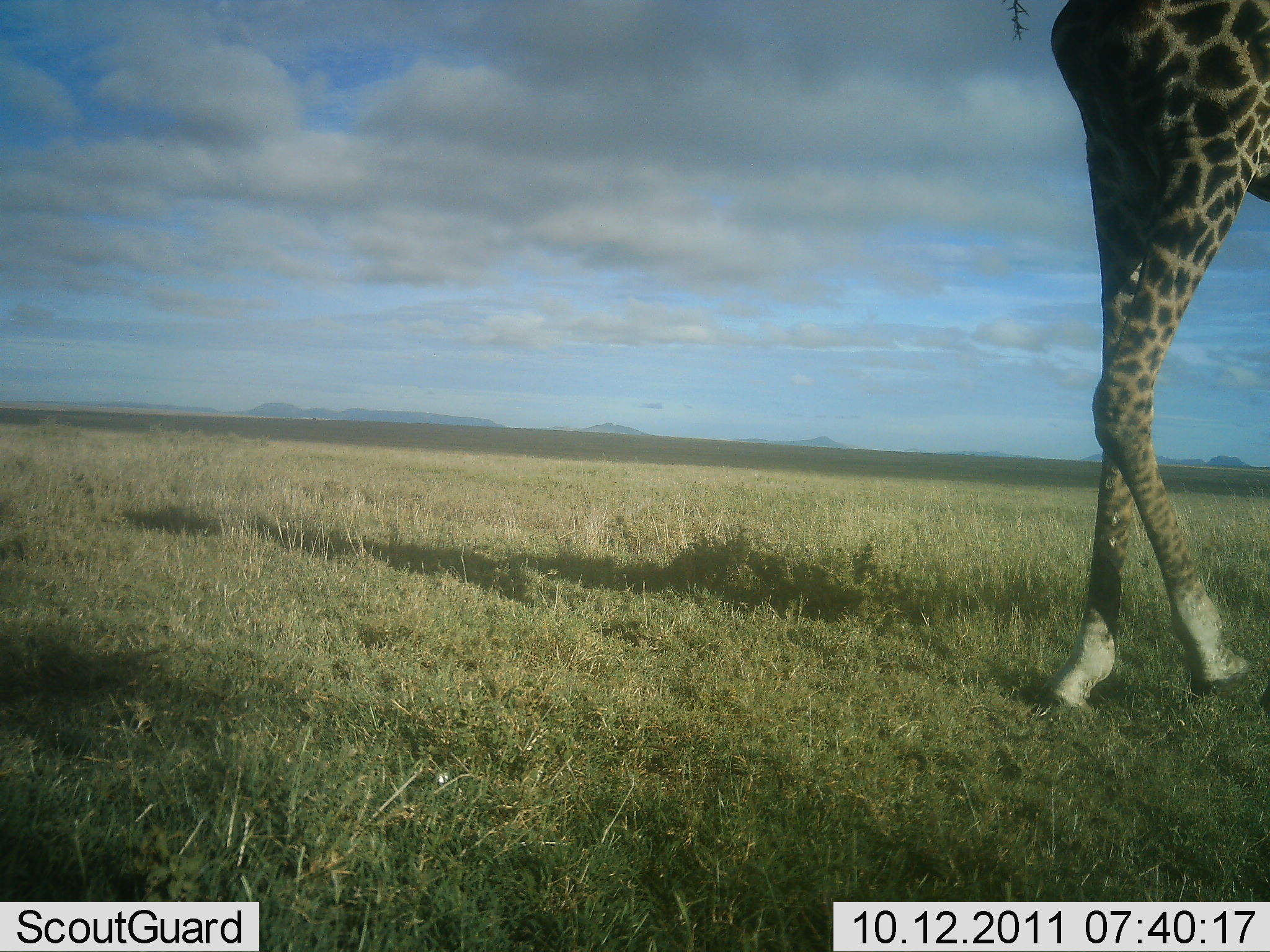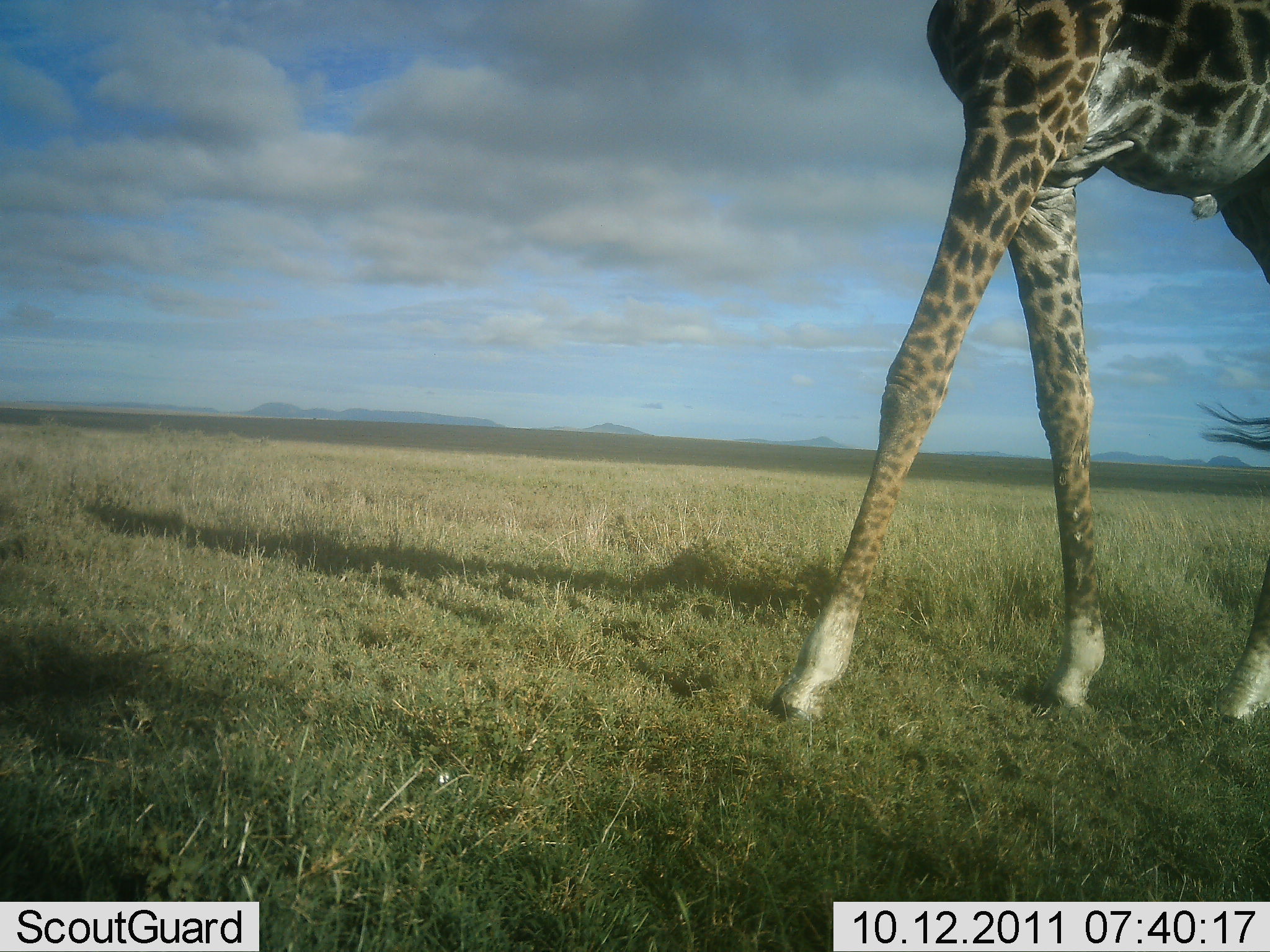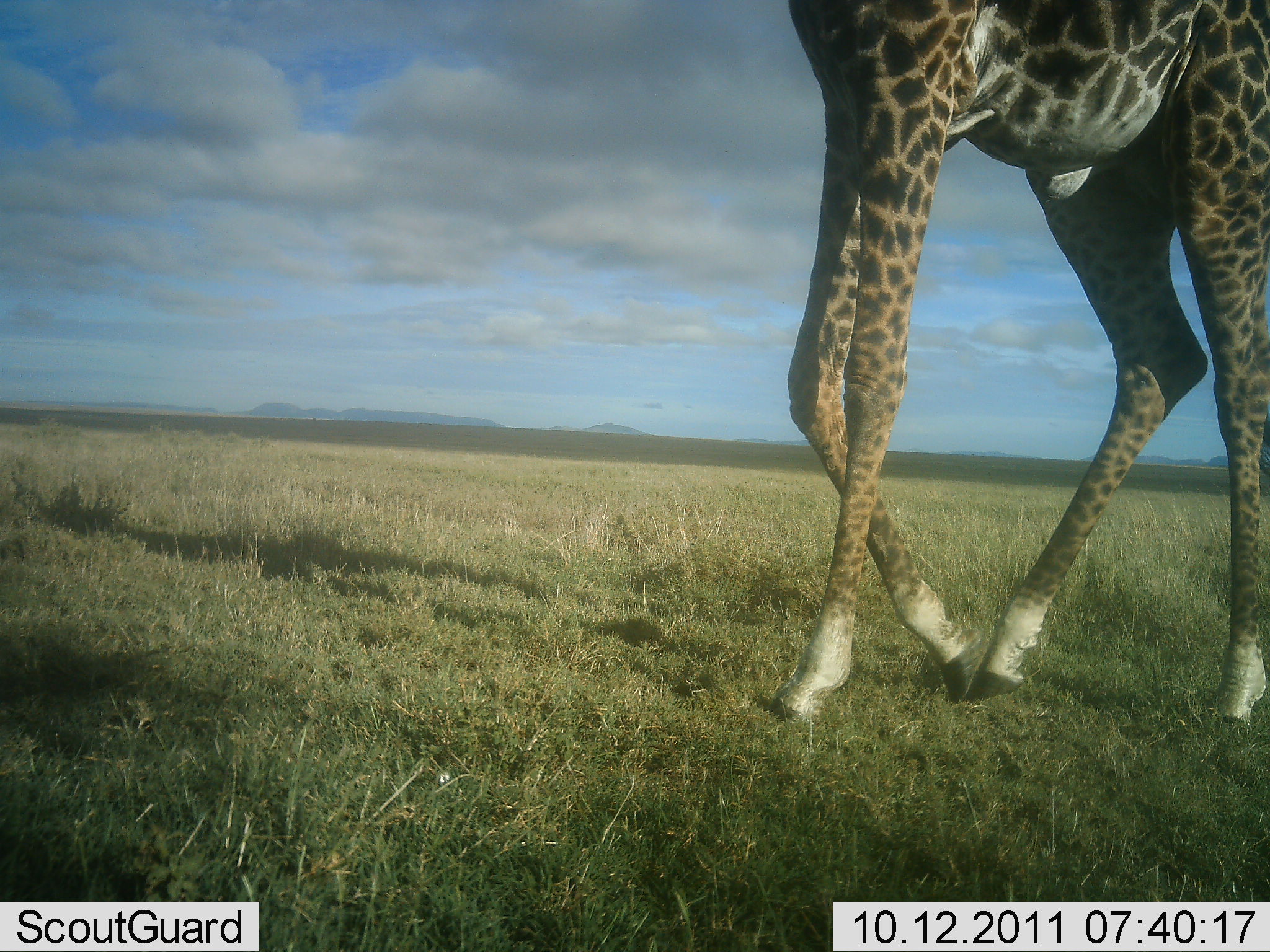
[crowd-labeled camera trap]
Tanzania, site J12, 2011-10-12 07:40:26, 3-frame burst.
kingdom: Animalia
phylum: Chordata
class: Mammalia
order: Artiodactyla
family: Giraffidae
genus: Giraffa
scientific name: Giraffa camelopardalis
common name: giraffe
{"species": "giraffe (Giraffa camelopardalis)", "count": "1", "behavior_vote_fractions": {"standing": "0%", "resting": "0%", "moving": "100%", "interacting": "0%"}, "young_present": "0%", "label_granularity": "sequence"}